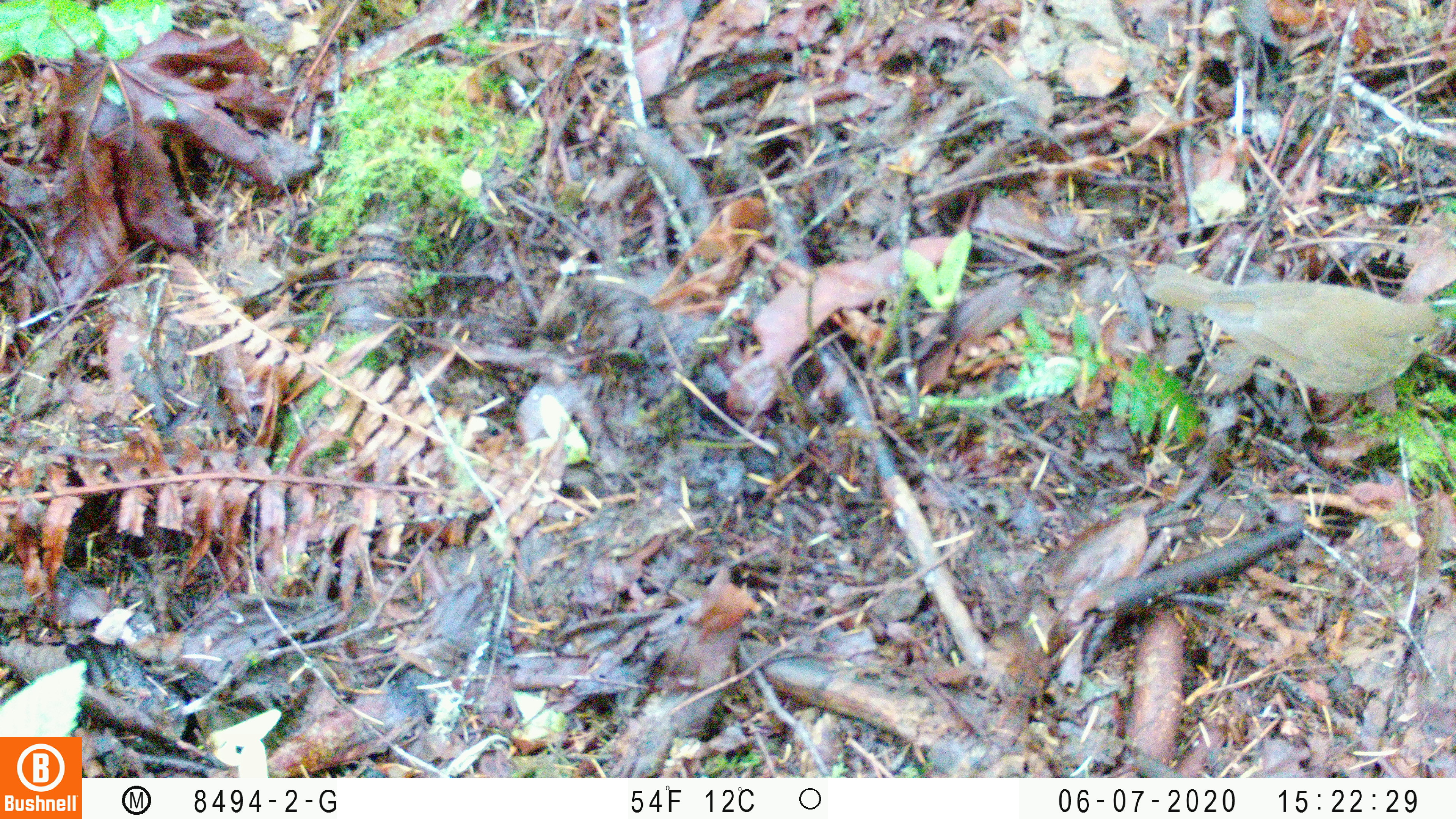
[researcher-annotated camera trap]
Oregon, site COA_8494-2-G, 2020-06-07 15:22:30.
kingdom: Animalia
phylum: Chordata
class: Aves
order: Passeriformes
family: Turdidae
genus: Catharus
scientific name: Catharus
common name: brown thrushes and nightingale-thrushes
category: catharus species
Catharus species (brown thrushes and nightingale-thrushes) (Catharus).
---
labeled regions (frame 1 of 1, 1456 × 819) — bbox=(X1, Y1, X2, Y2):
catharus species: bbox=(1141, 255, 1441, 395)